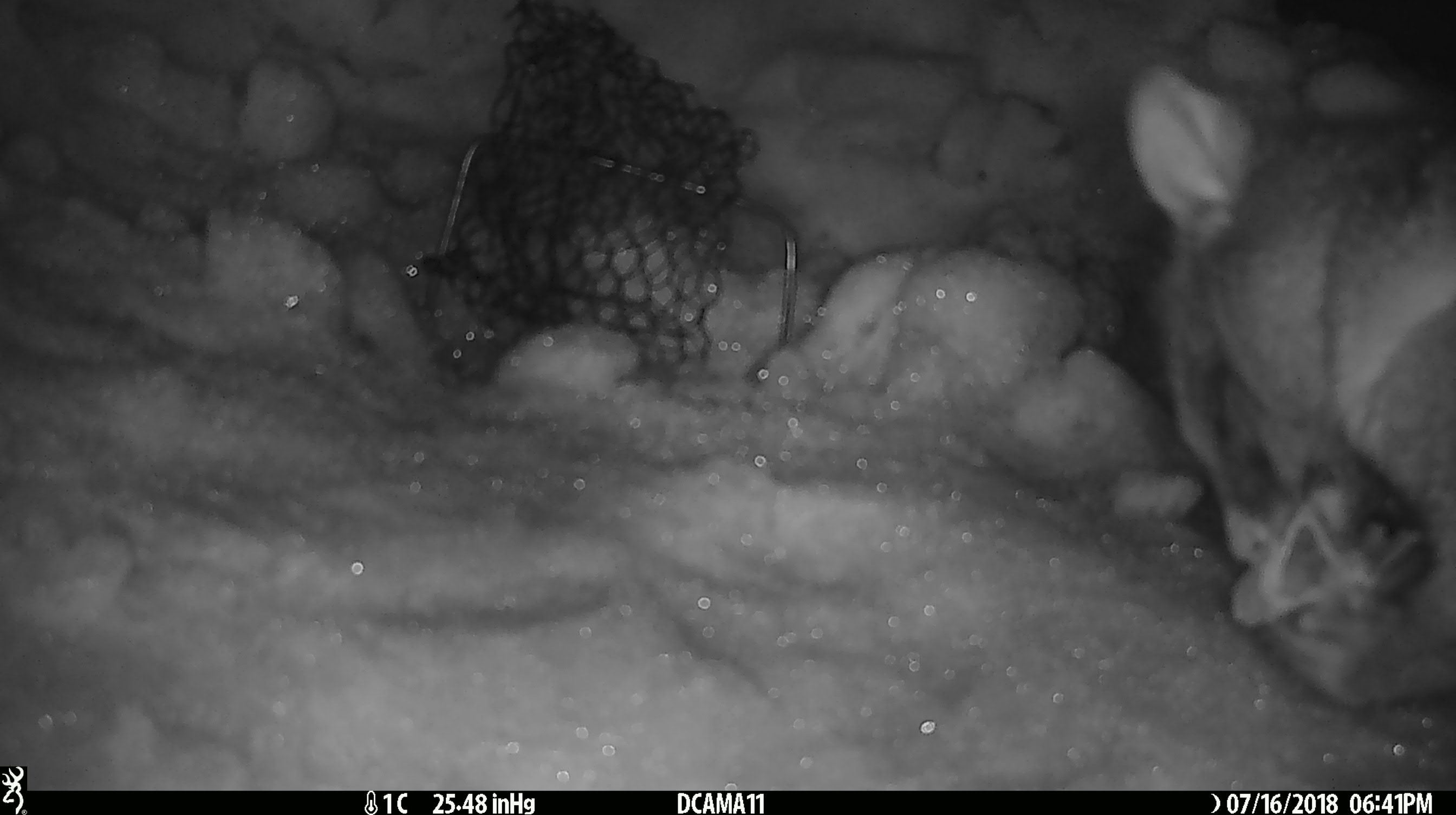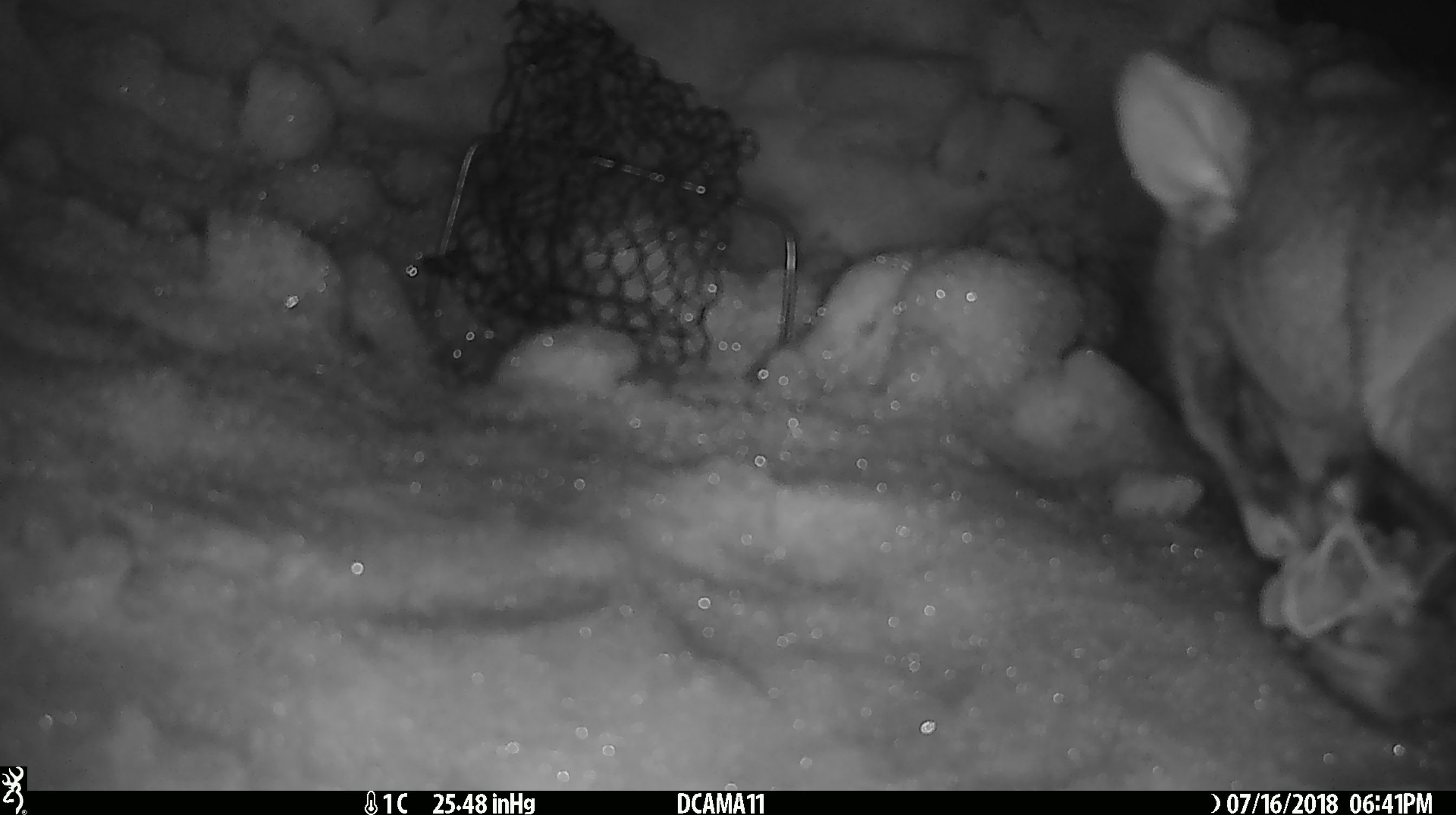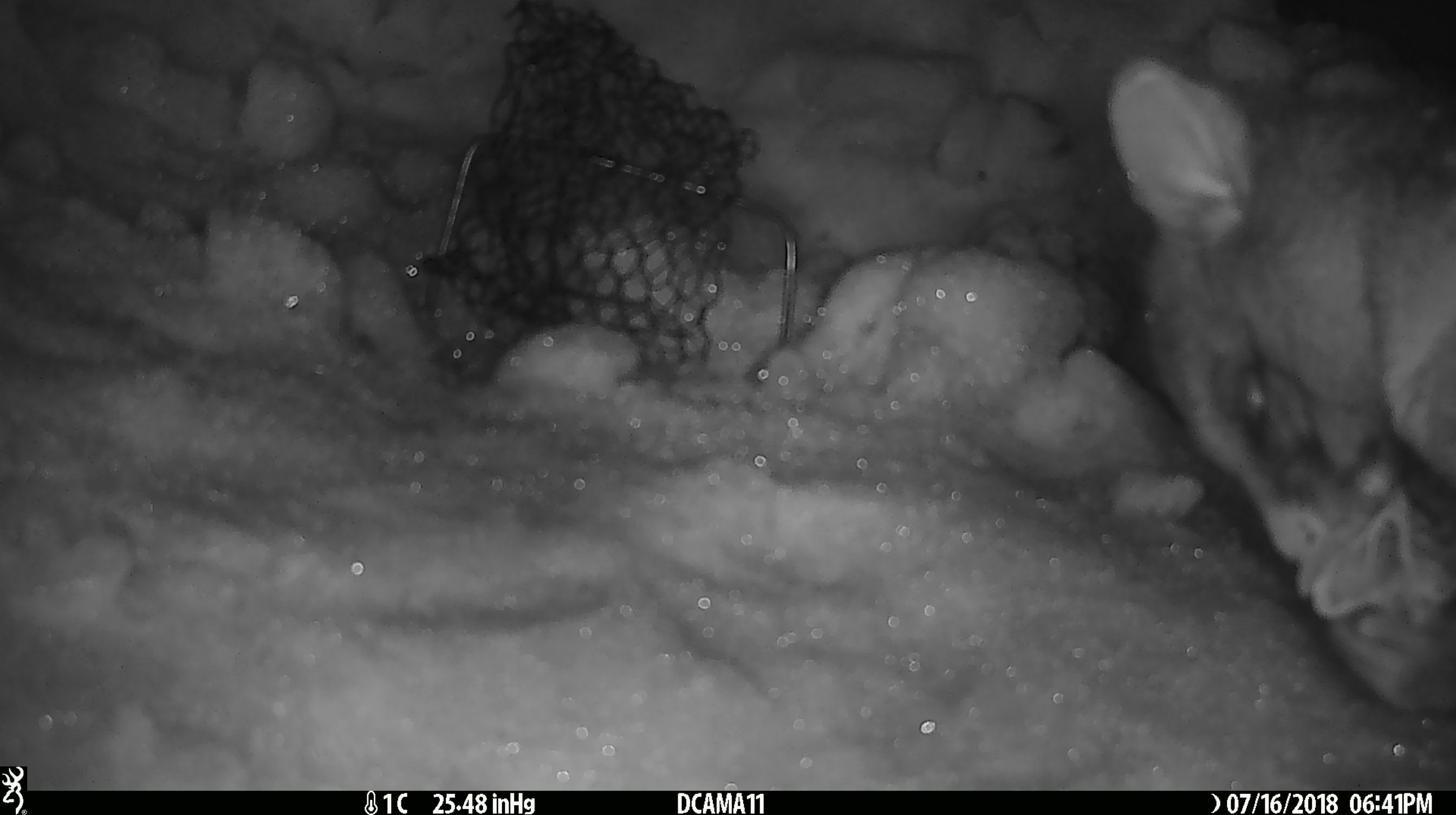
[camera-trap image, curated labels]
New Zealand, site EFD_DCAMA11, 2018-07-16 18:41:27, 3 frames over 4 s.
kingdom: Animalia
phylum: Chordata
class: Mammalia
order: Diprotodontia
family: Phalangeridae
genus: Trichosurus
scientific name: Trichosurus vulpecula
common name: common brushtail possum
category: possum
Possum (common brushtail possum) (Trichosurus vulpecula).